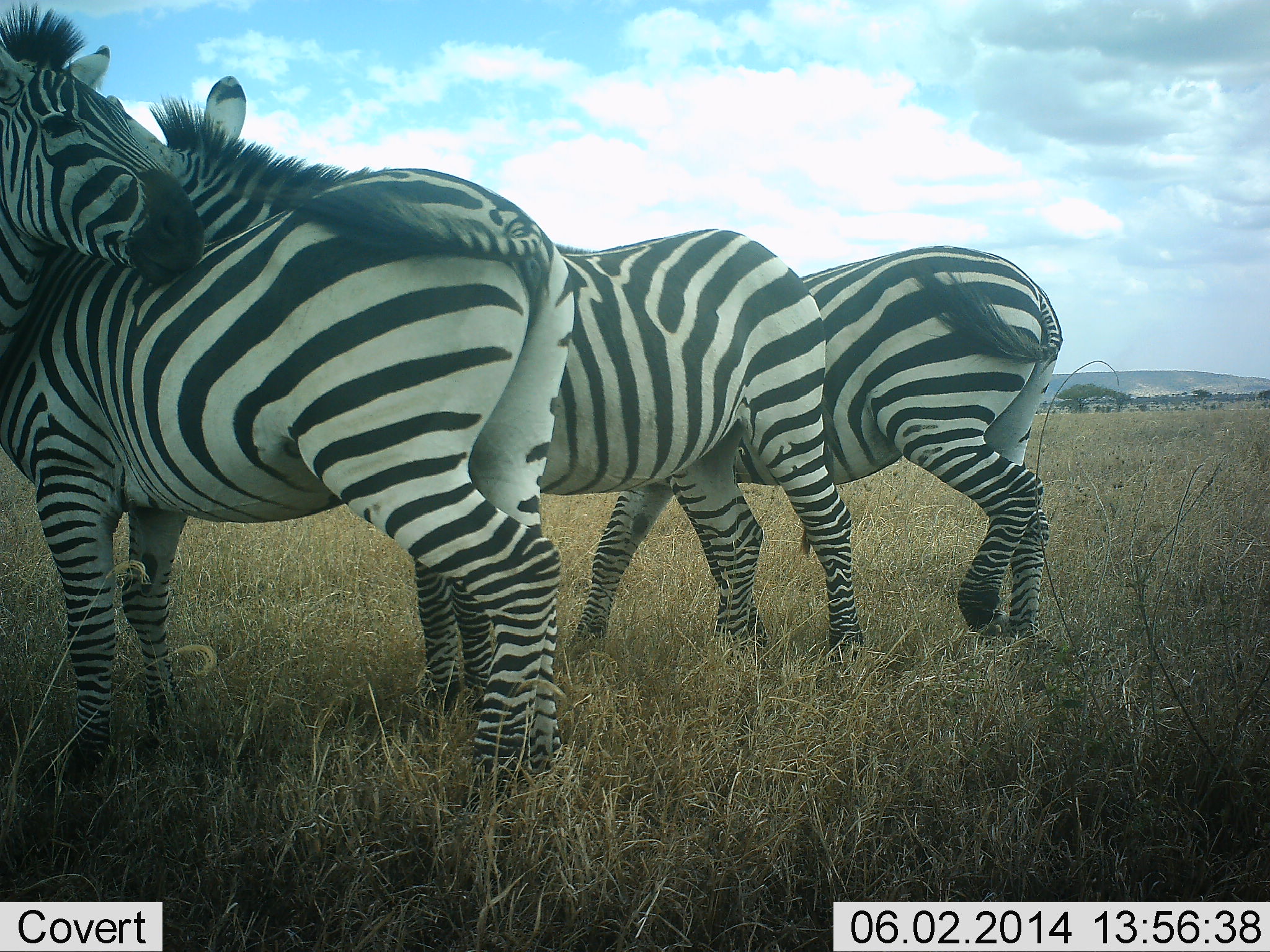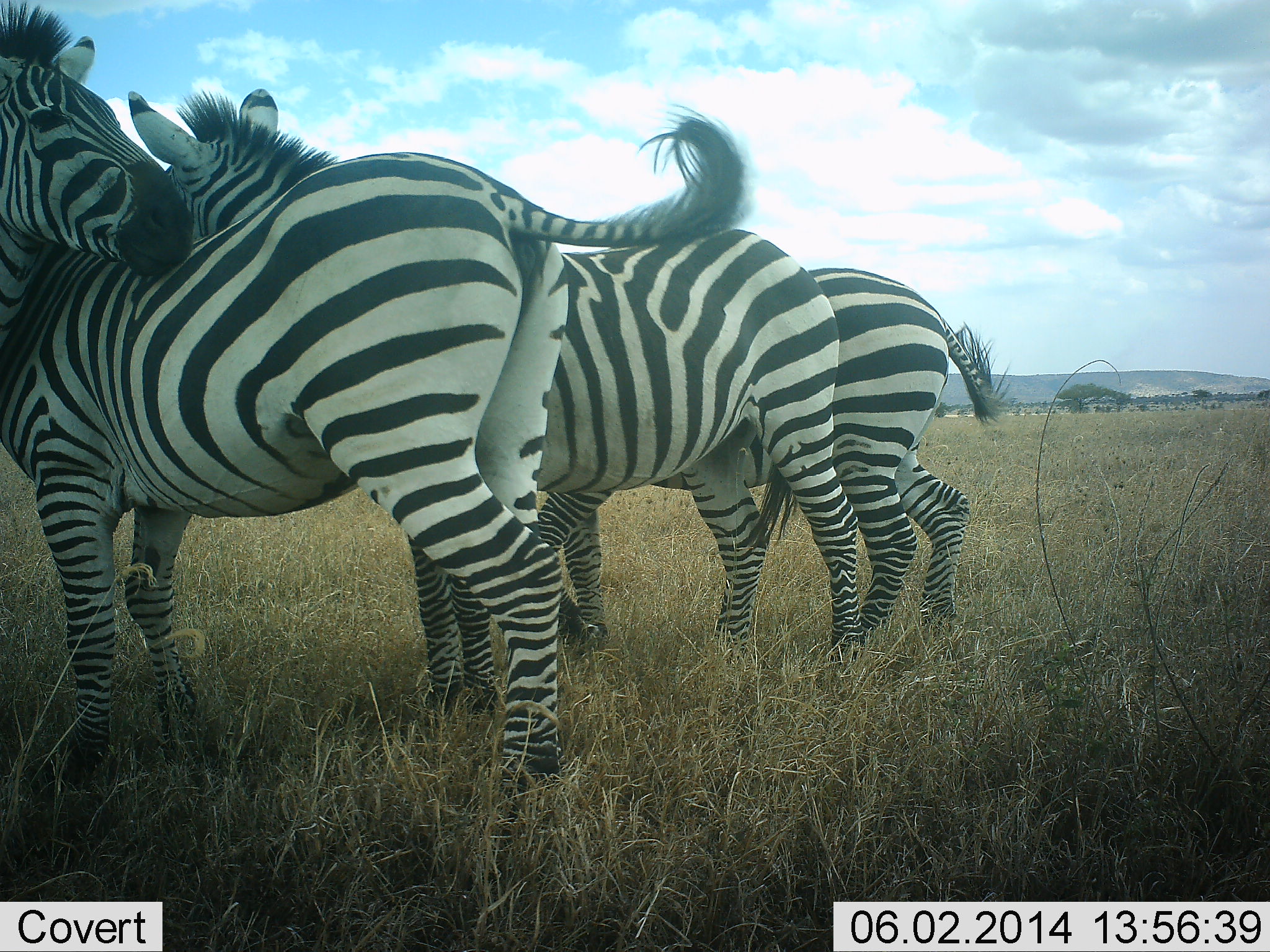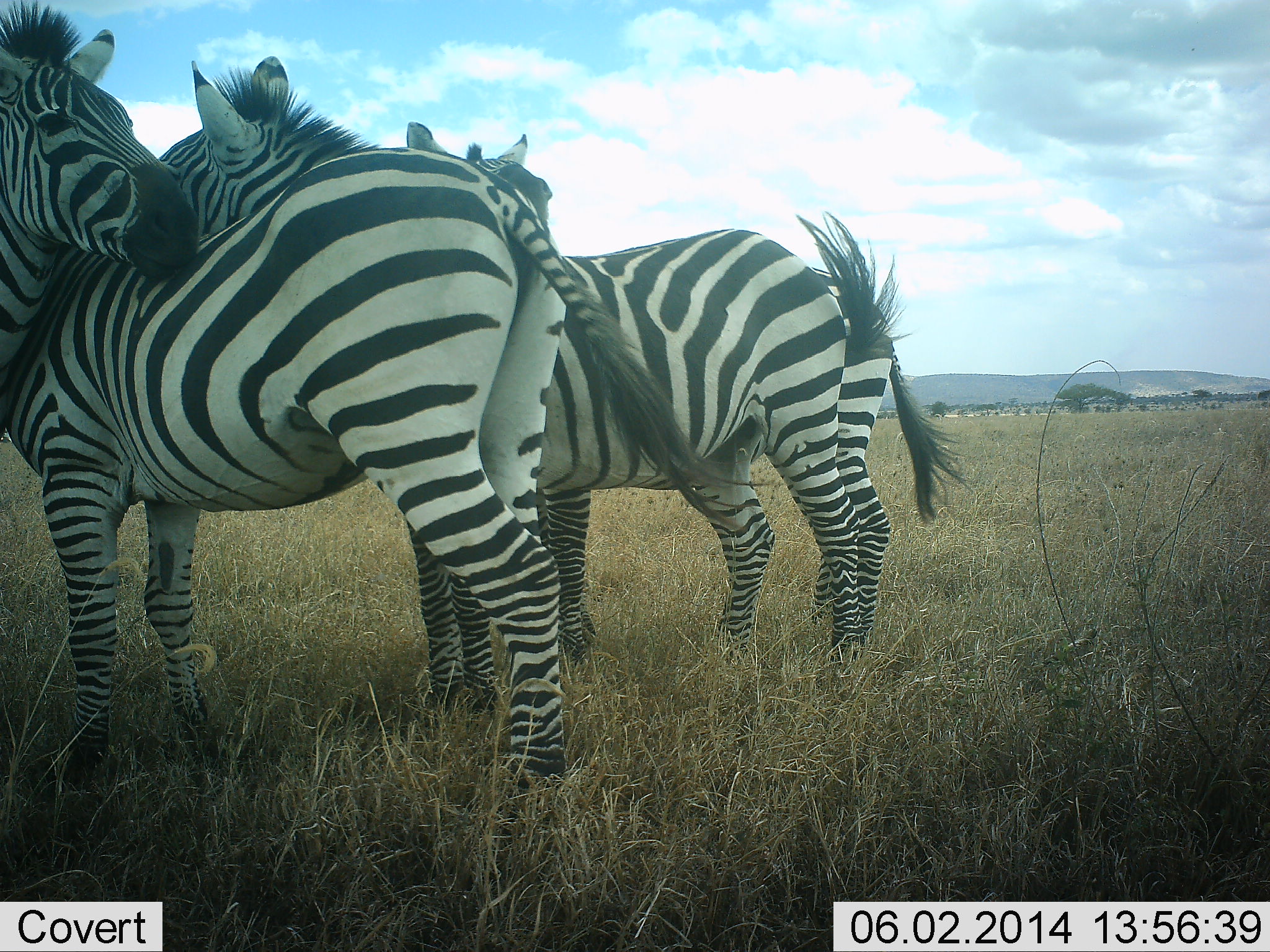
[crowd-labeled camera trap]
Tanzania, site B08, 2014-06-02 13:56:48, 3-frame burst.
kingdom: Animalia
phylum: Chordata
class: Mammalia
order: Perissodactyla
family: Equidae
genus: Equus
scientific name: Equus quagga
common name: plains zebra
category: zebra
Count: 4.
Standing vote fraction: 90%.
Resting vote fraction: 20%.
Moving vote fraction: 0%.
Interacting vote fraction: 20%.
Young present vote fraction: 0%.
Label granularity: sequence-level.